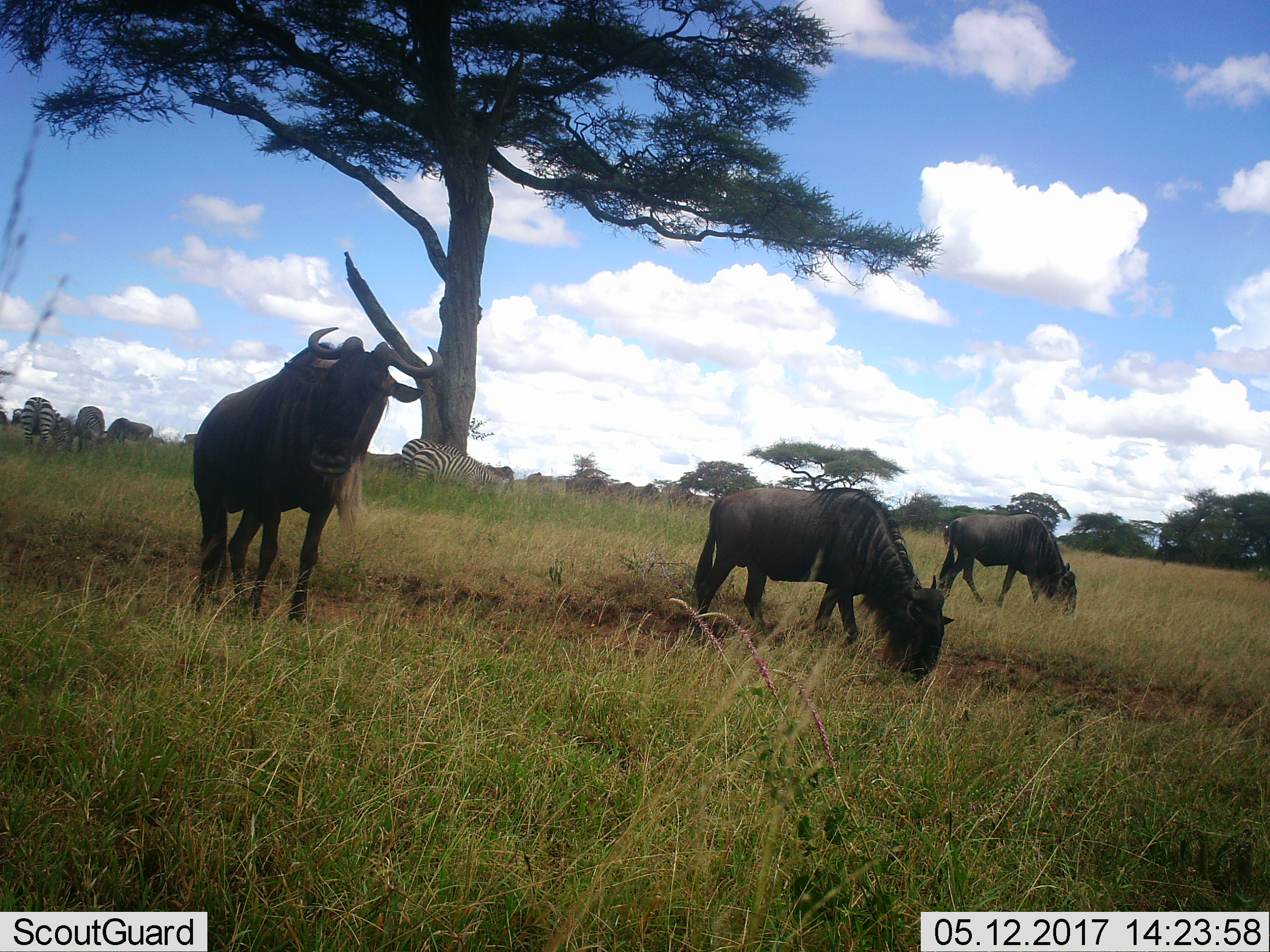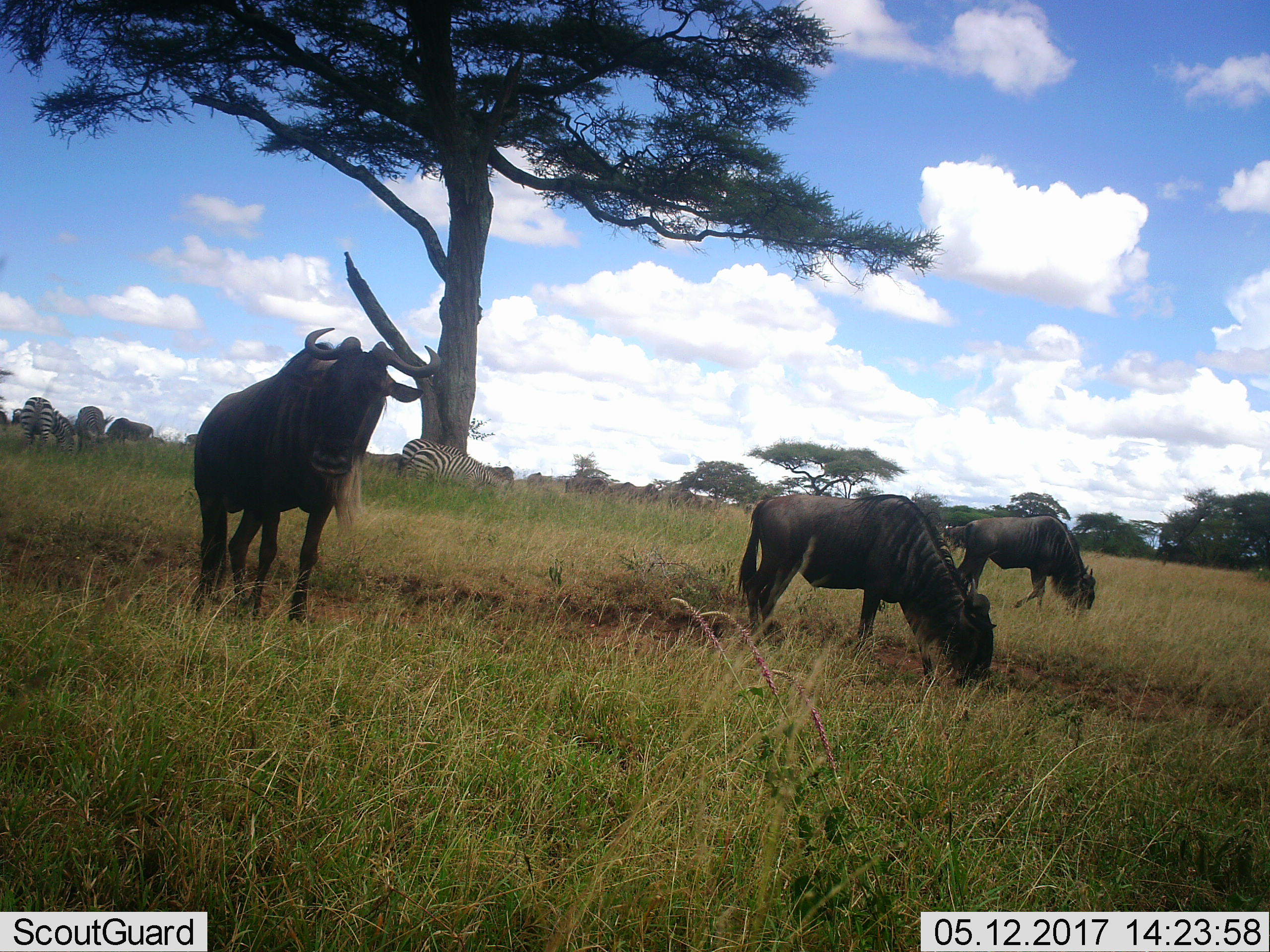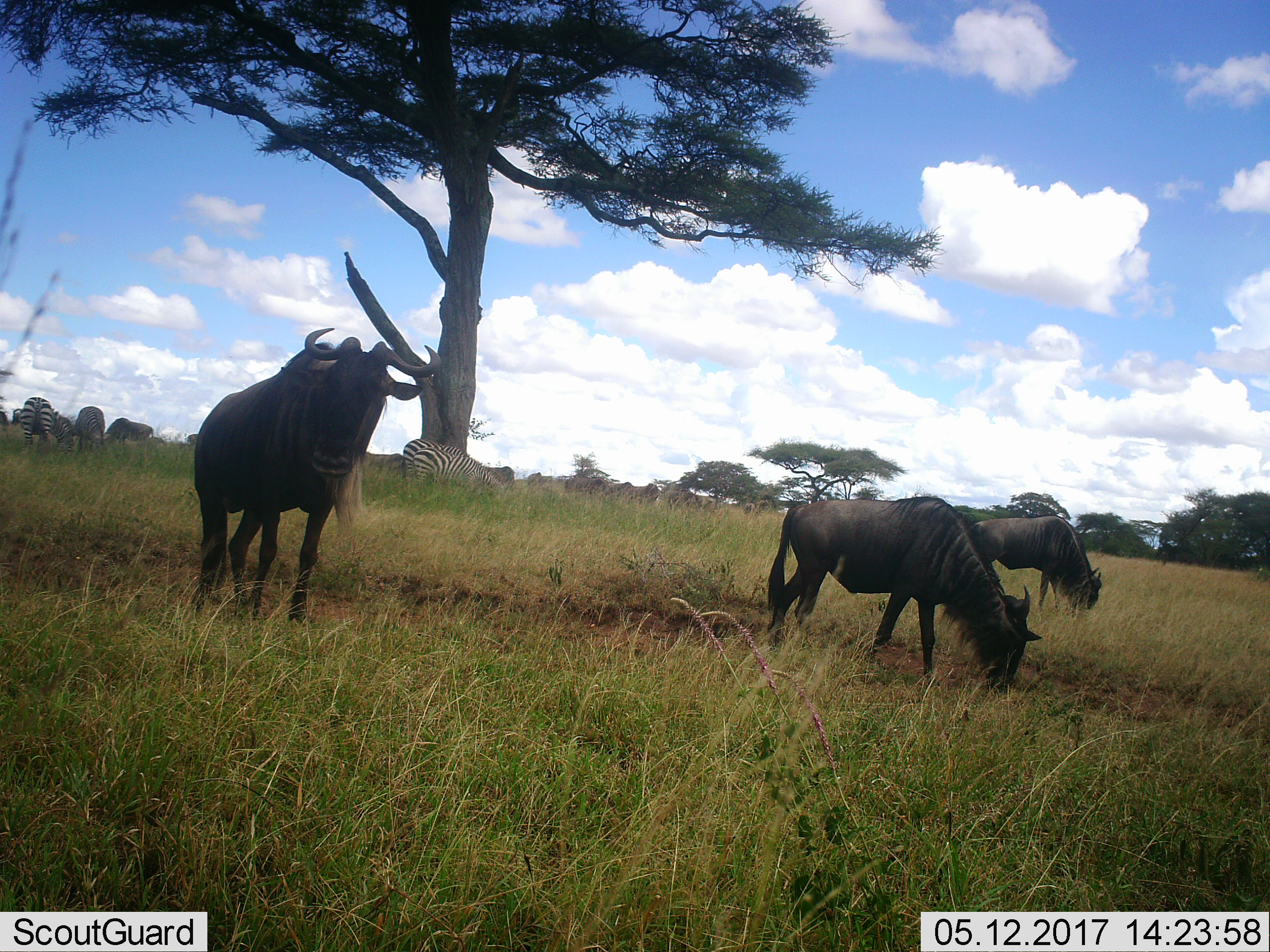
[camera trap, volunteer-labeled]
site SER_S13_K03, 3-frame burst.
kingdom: Animalia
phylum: Chordata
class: Mammalia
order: Perissodactyla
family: Equidae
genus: Equus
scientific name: Equus quagga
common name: plains zebra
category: zebraplains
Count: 4.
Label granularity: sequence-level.